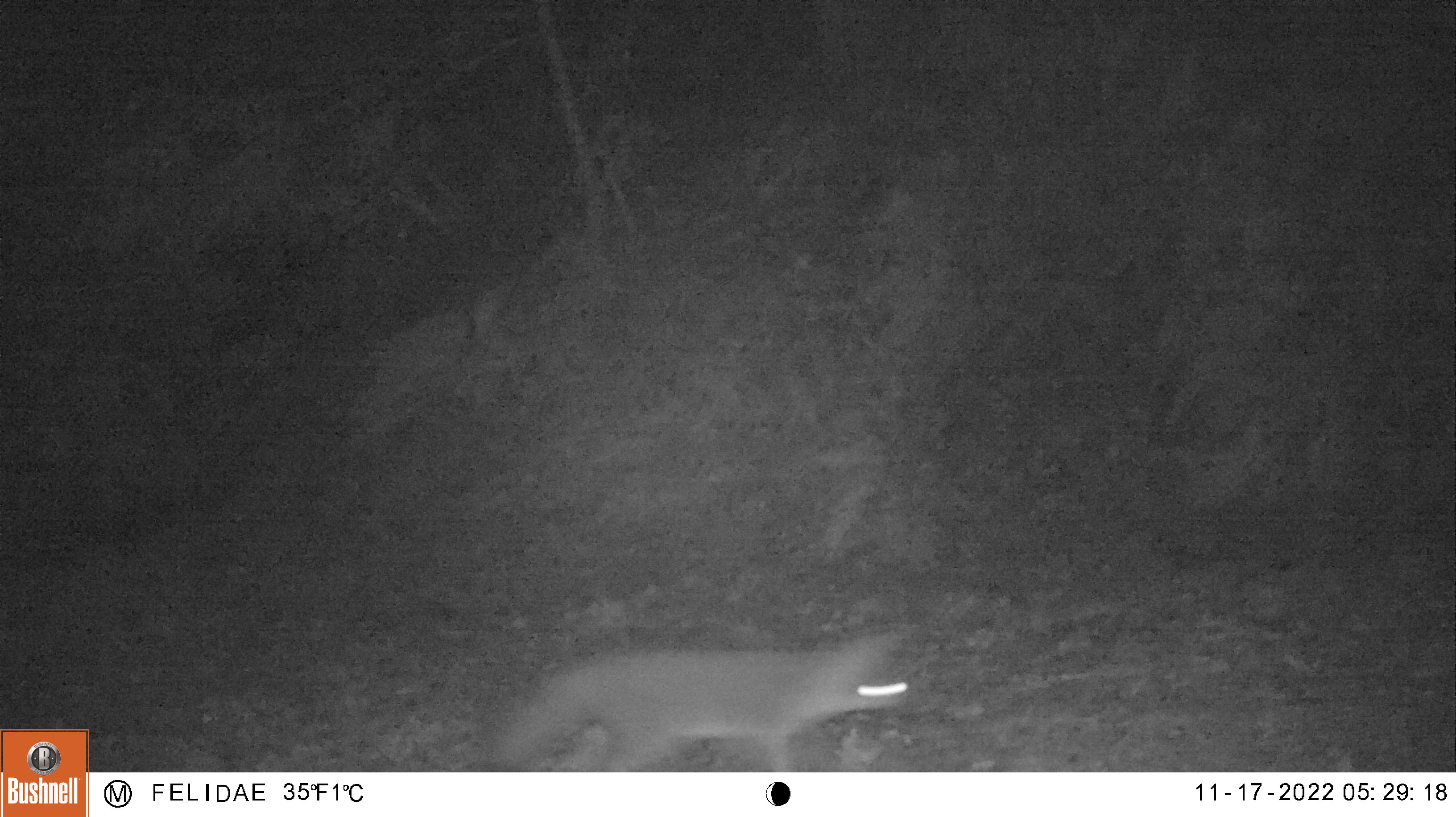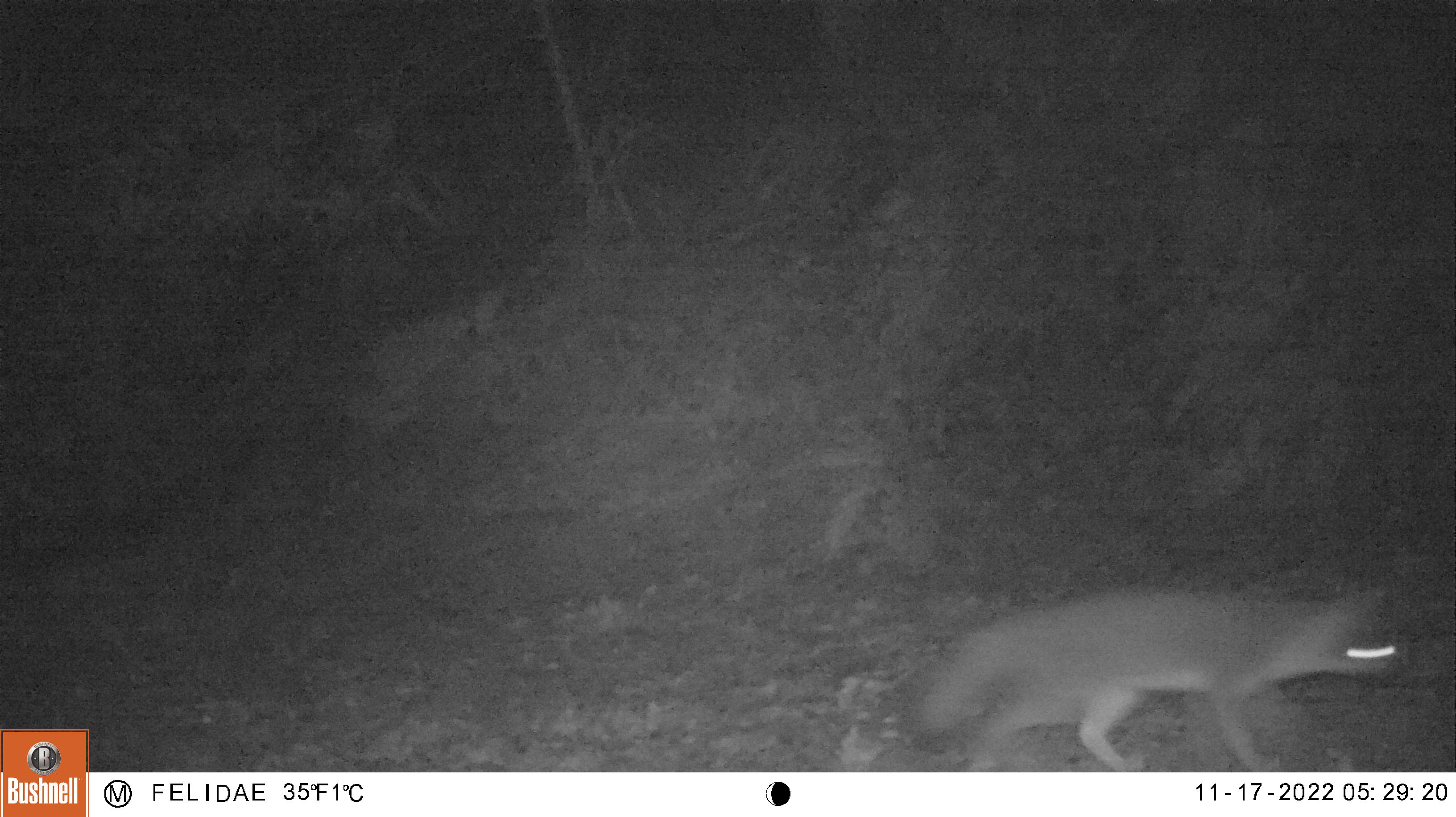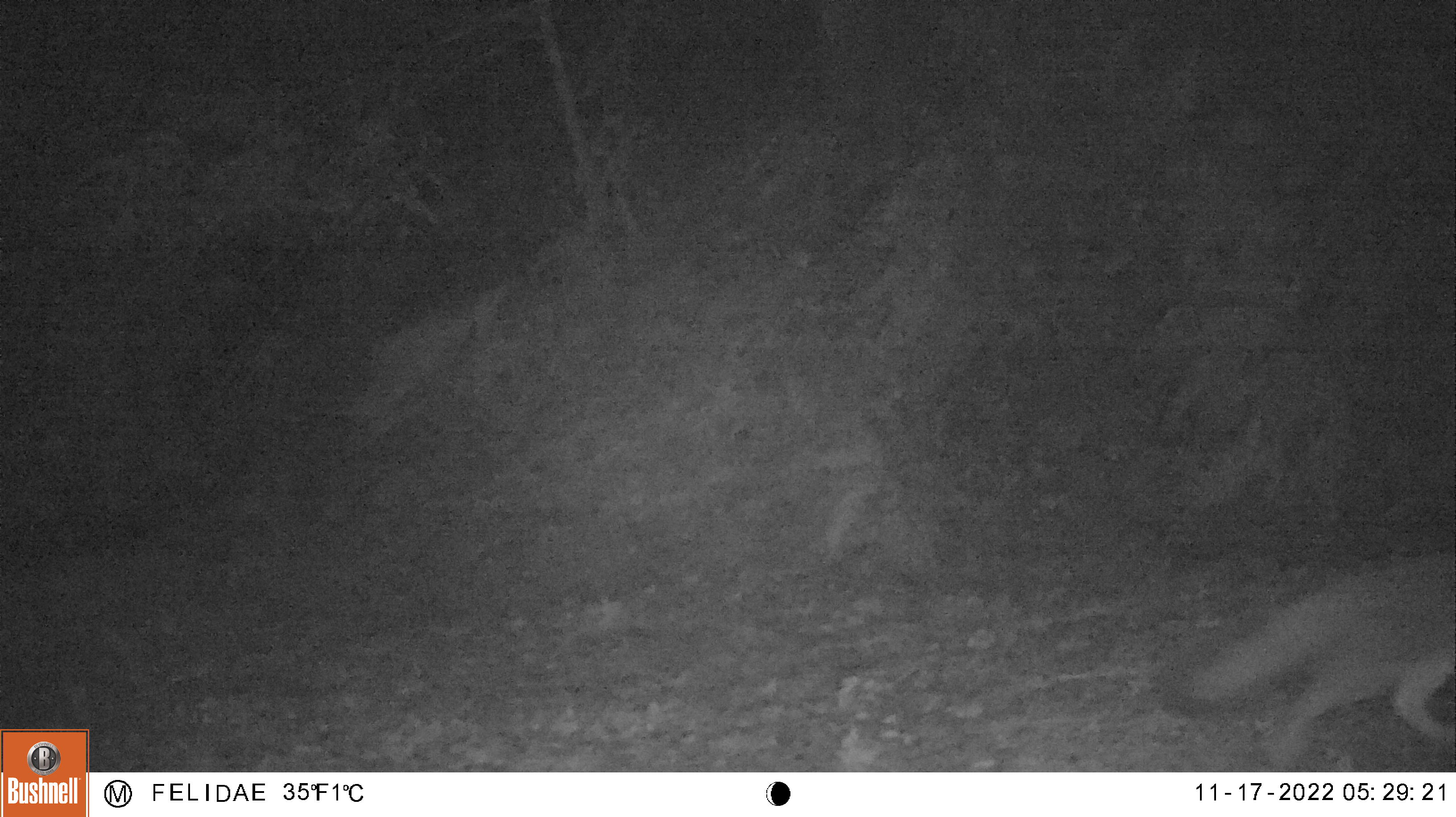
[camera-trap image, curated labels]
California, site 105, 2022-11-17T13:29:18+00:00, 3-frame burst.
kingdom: Animalia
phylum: Chordata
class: Mammalia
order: Carnivora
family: Canidae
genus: Urocyon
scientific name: Urocyon cinereoargenteus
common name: gray fox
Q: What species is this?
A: Gray fox (Urocyon cinereoargenteus).